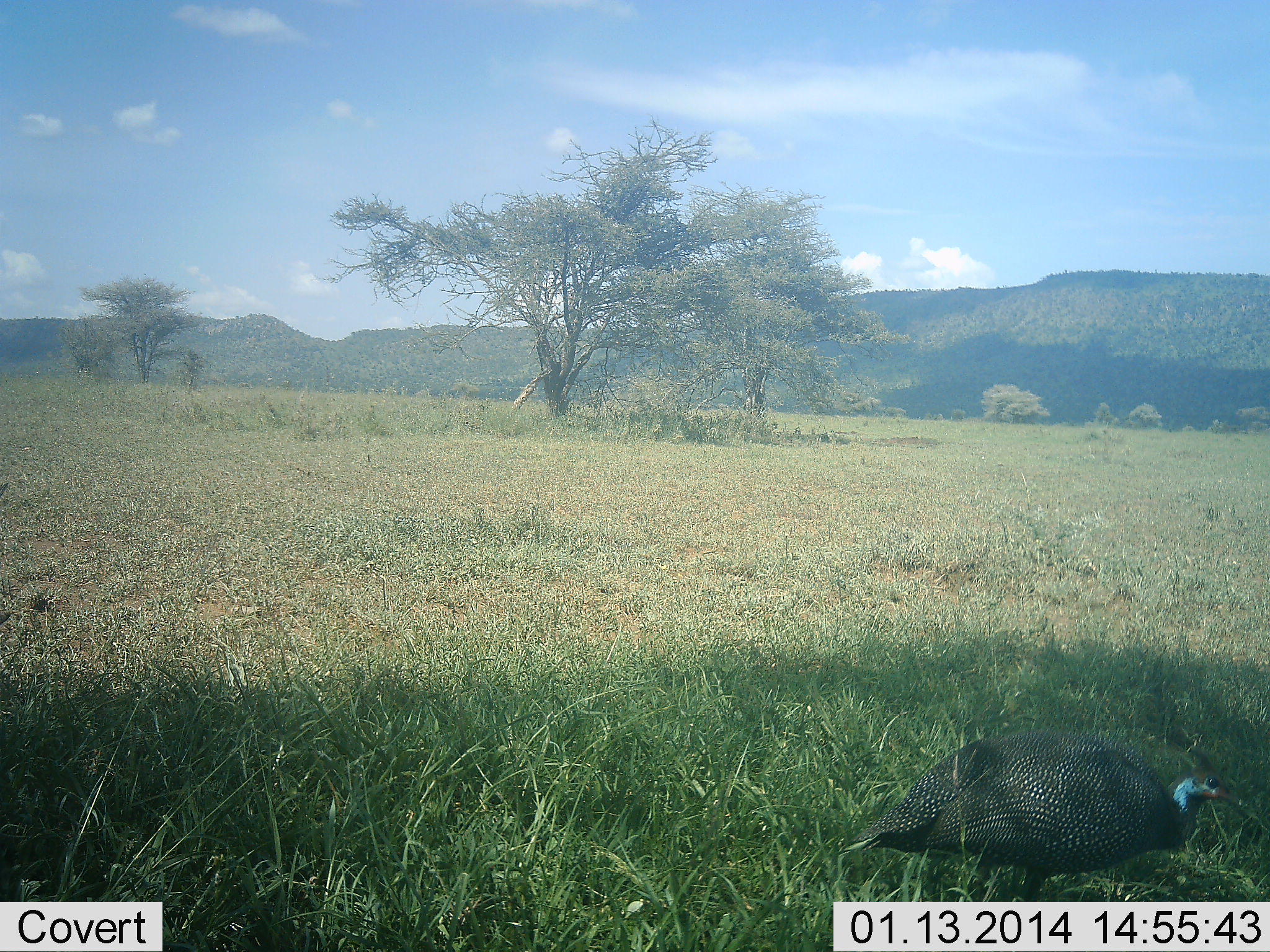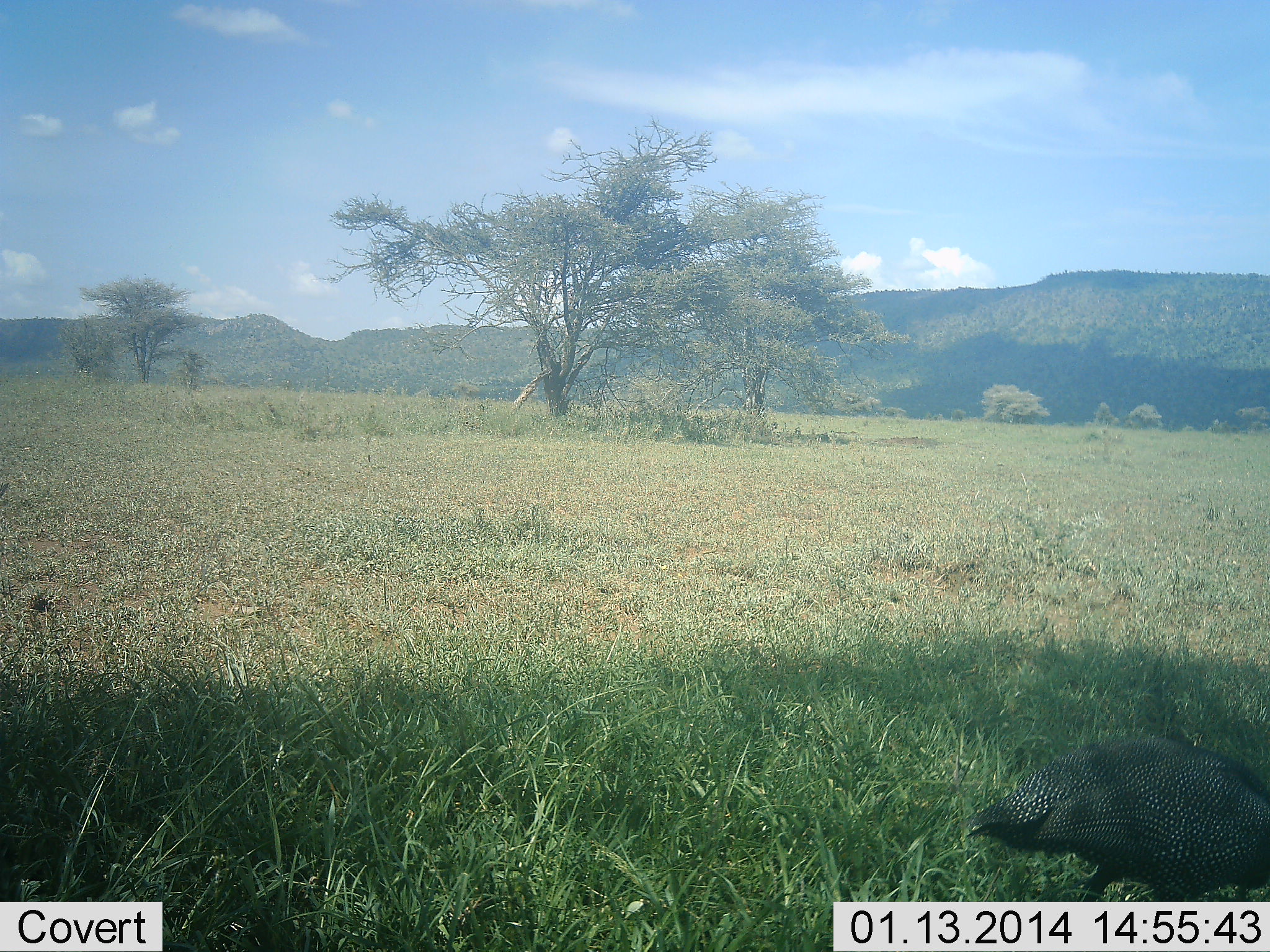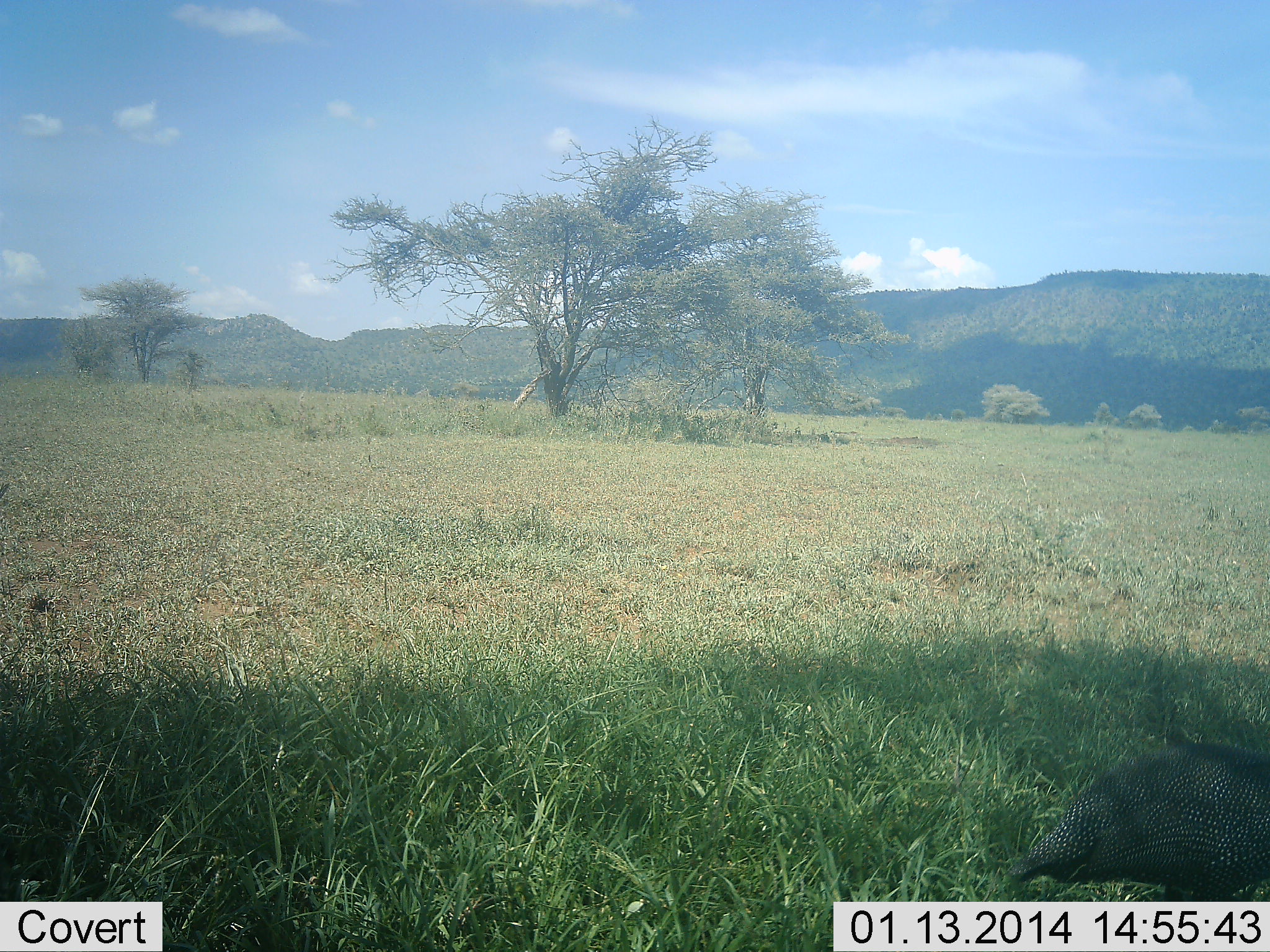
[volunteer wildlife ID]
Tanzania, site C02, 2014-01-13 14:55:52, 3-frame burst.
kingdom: Animalia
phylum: Chordata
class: Aves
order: Galliformes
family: Numididae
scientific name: Numididae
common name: guinea fowl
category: guineafowl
Guineafowl (guinea fowl) (Numididae), count 1. Behavior (volunteer vote fractions): standing 0%, resting 0%, moving 70%, interacting 0%. Young present (vote fraction): 0%. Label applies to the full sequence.